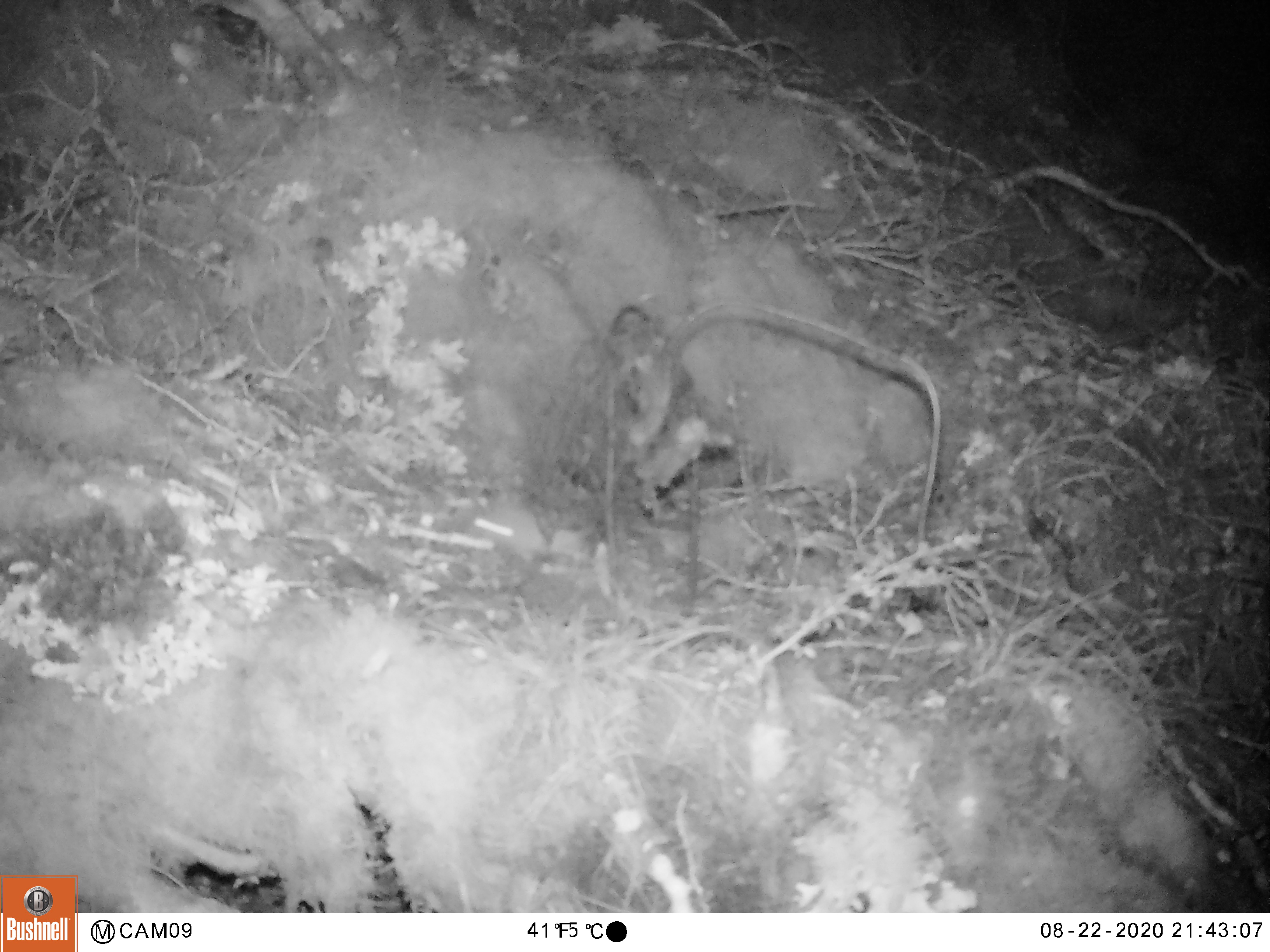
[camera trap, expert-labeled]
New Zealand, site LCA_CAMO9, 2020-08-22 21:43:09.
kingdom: Animalia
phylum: Chordata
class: Mammalia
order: Rodentia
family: Muridae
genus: Mus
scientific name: Mus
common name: mouse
Mouse (Mus).